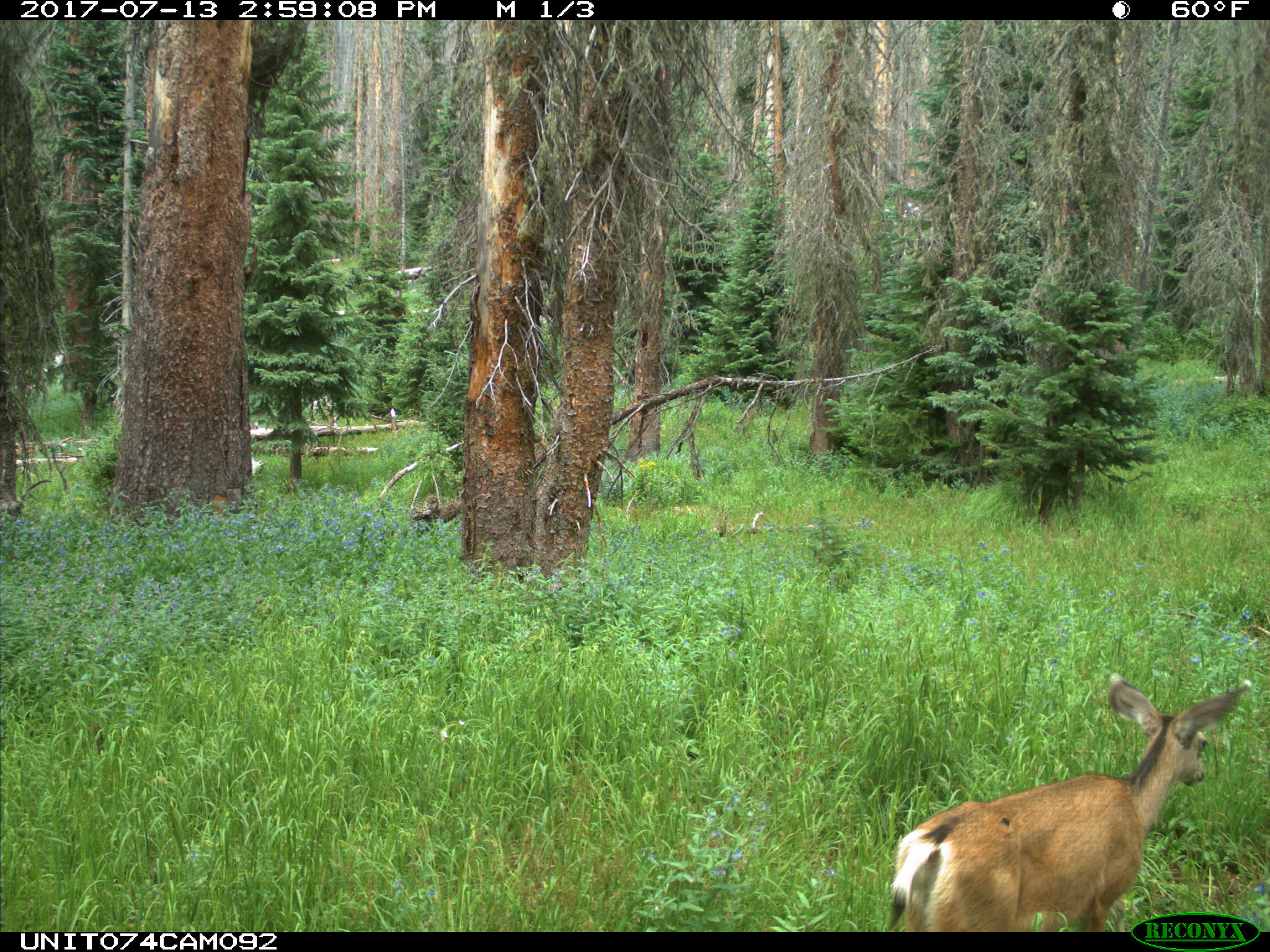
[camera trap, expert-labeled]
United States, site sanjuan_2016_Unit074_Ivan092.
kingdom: Animalia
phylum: Chordata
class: Mammalia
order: Artiodactyla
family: Cervidae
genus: Odocoileus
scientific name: Odocoileus hemionus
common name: mule deer